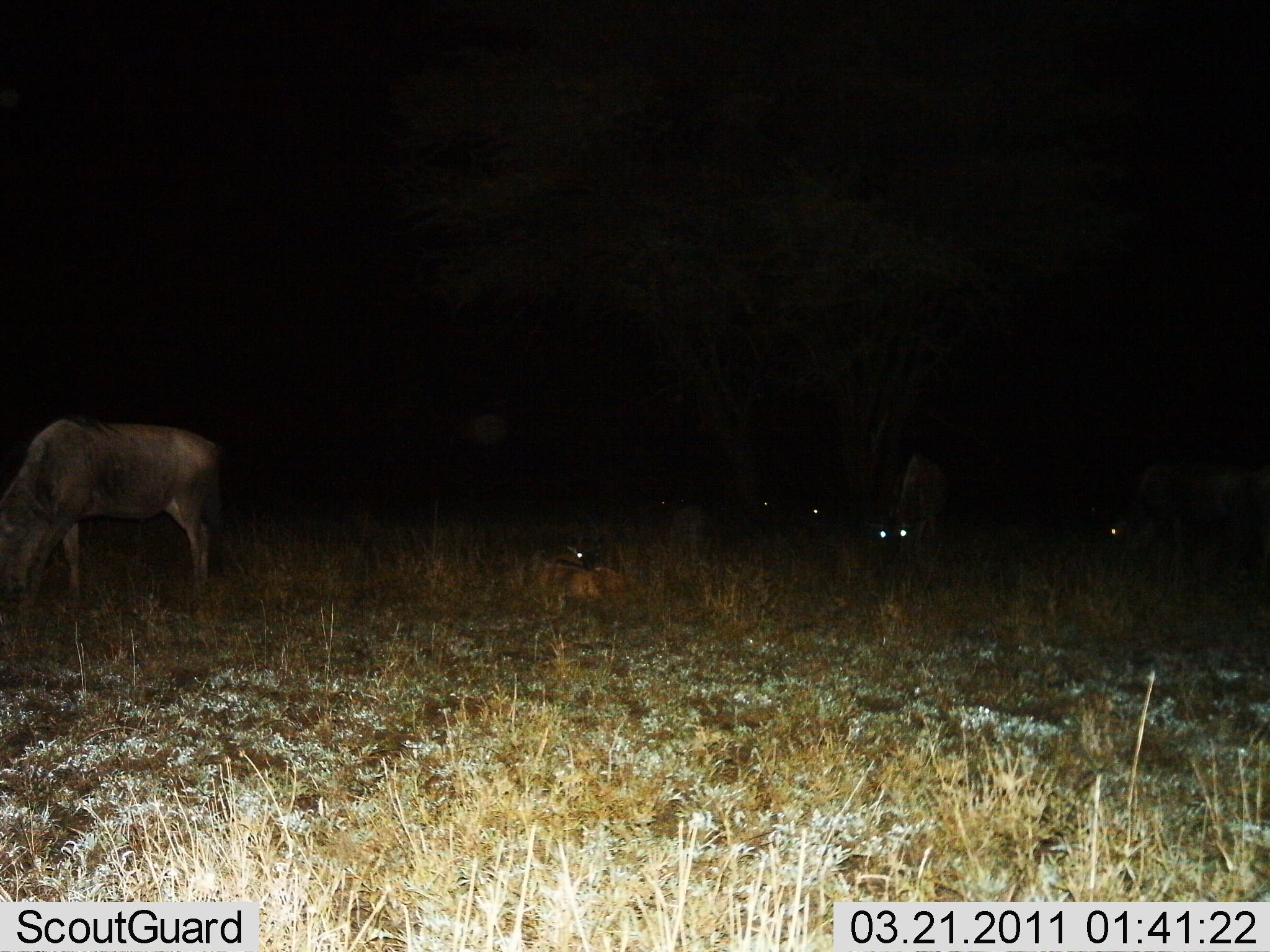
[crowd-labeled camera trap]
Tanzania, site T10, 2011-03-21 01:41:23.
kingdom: Animalia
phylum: Chordata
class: Mammalia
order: Artiodactyla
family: Bovidae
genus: Connochaetes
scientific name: Connochaetes taurinus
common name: blue wildebeest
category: wildebeest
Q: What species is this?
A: Wildebeest (blue wildebeest) (Connochaetes taurinus).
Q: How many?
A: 3.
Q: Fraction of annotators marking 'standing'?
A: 38%.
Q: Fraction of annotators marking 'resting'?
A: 23%.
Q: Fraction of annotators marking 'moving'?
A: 0%.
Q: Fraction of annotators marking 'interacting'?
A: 0%.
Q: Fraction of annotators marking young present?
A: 15%.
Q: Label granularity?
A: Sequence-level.